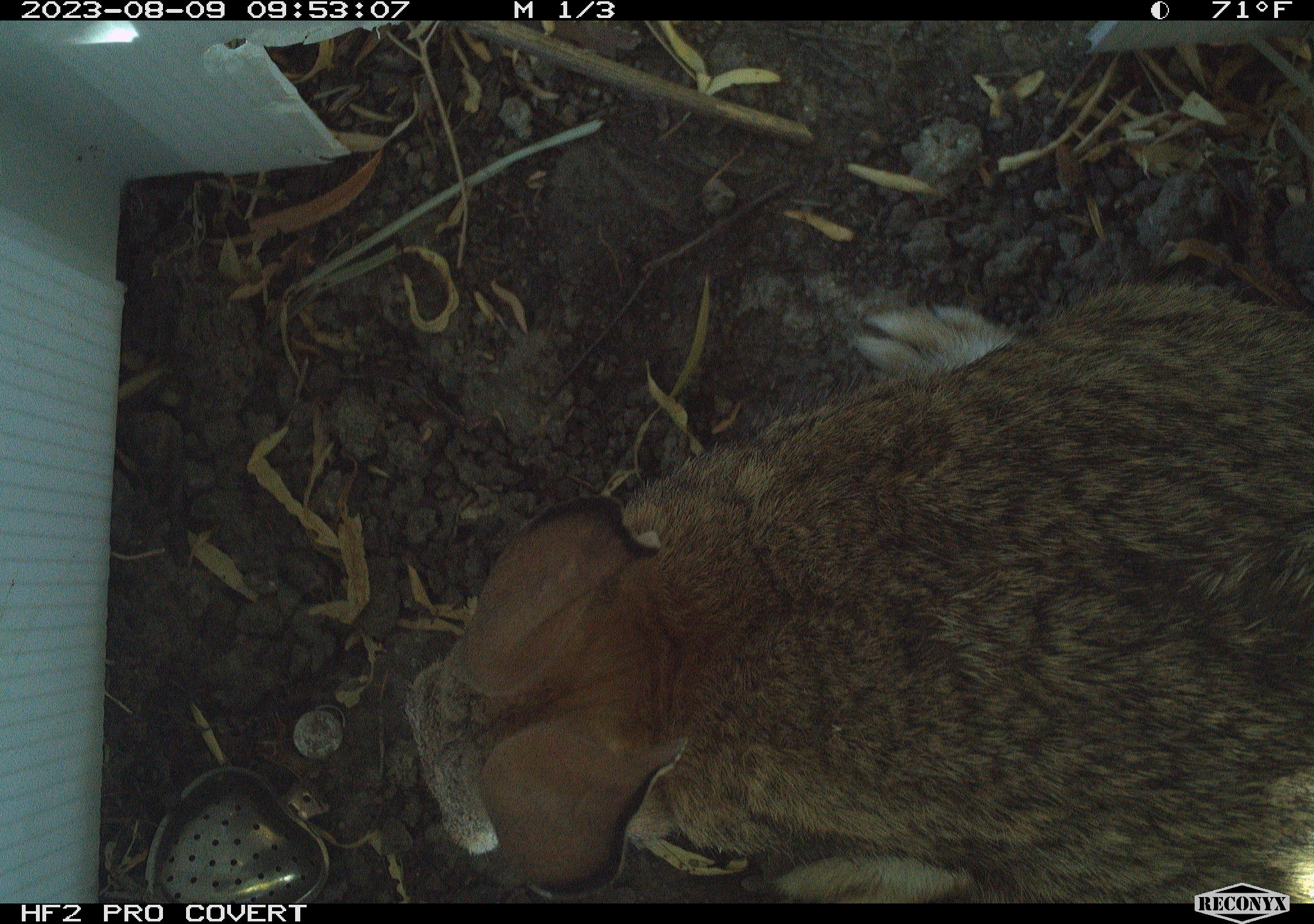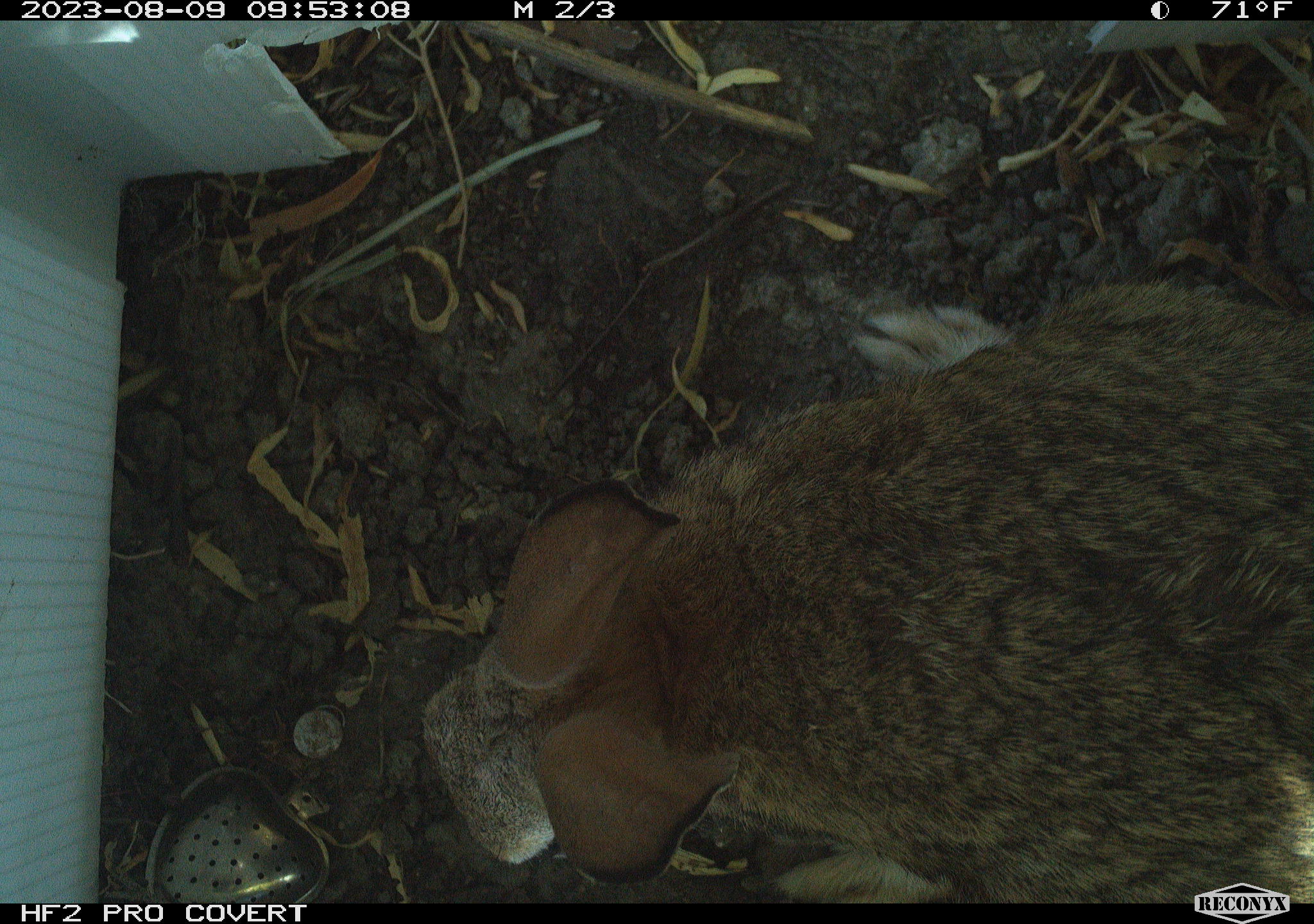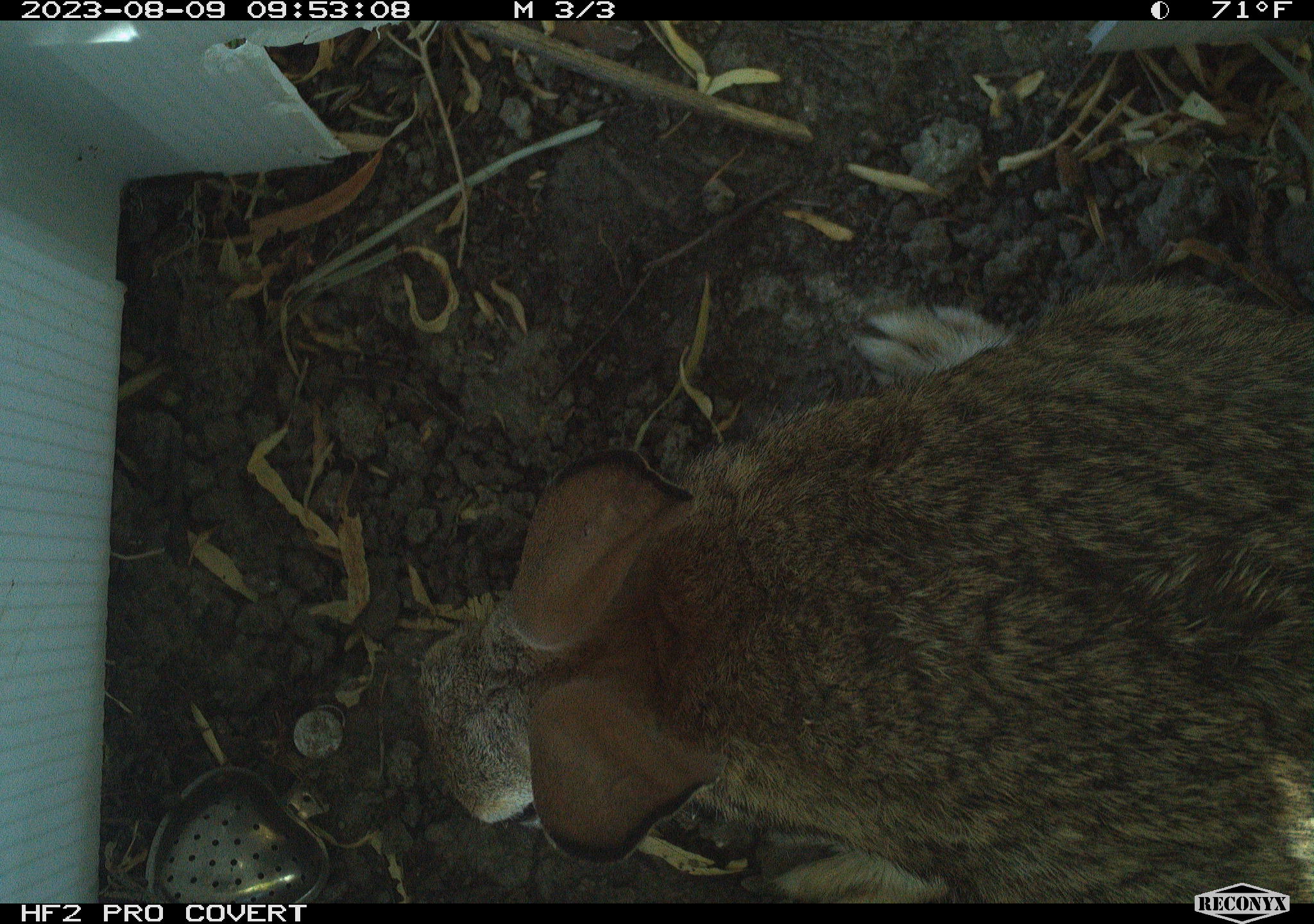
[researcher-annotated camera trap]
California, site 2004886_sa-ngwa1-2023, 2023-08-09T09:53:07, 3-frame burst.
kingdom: Animalia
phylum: Chordata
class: Mammalia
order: Lagomorpha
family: Leporidae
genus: Sylvilagus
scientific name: Sylvilagus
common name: cottontail rabbits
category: sylvilagus species